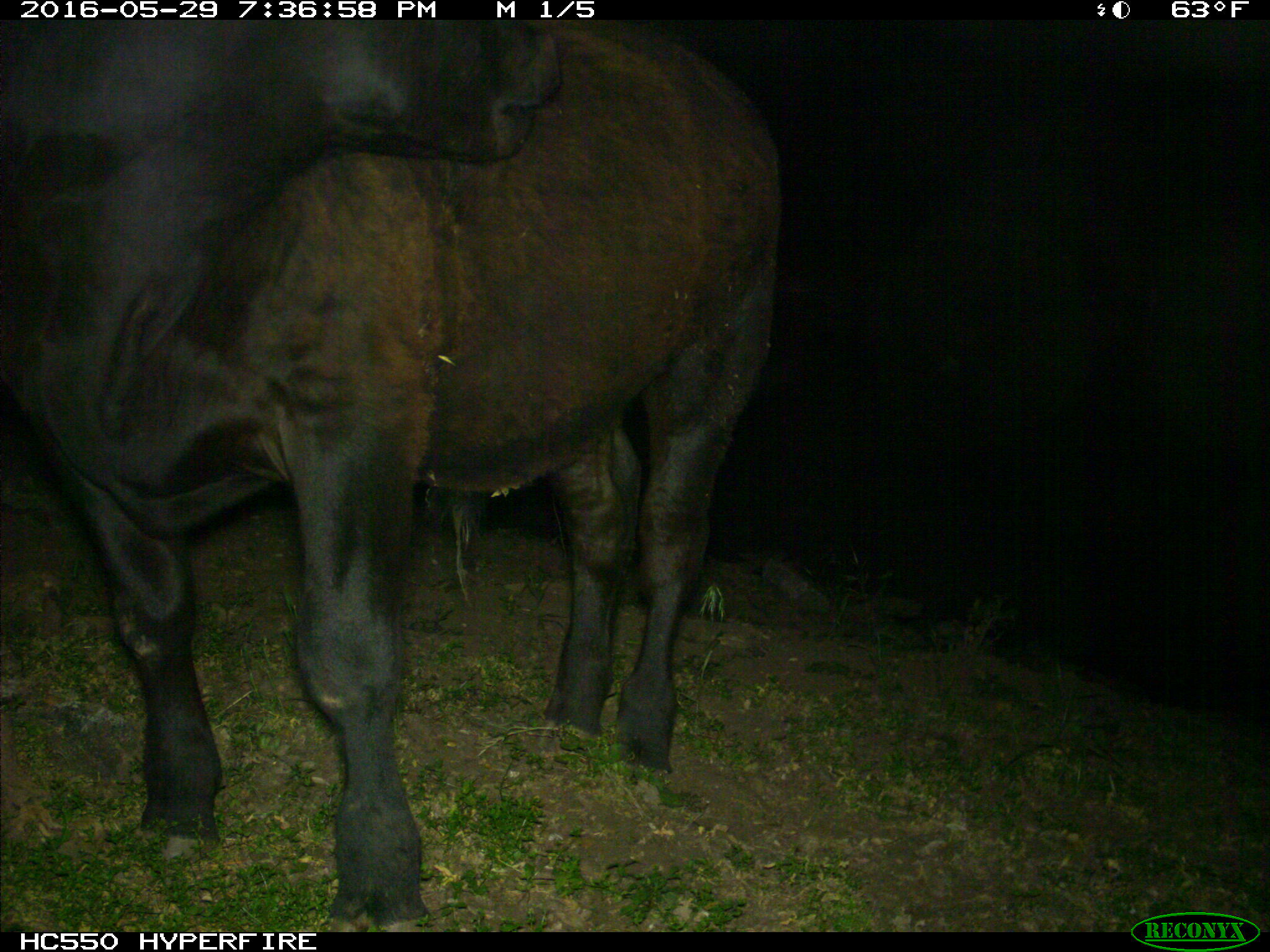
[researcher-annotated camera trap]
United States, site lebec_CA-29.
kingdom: Animalia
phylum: Chordata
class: Mammalia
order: Artiodactyla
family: Bovidae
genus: Bos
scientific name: Bos taurus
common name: domestic cow